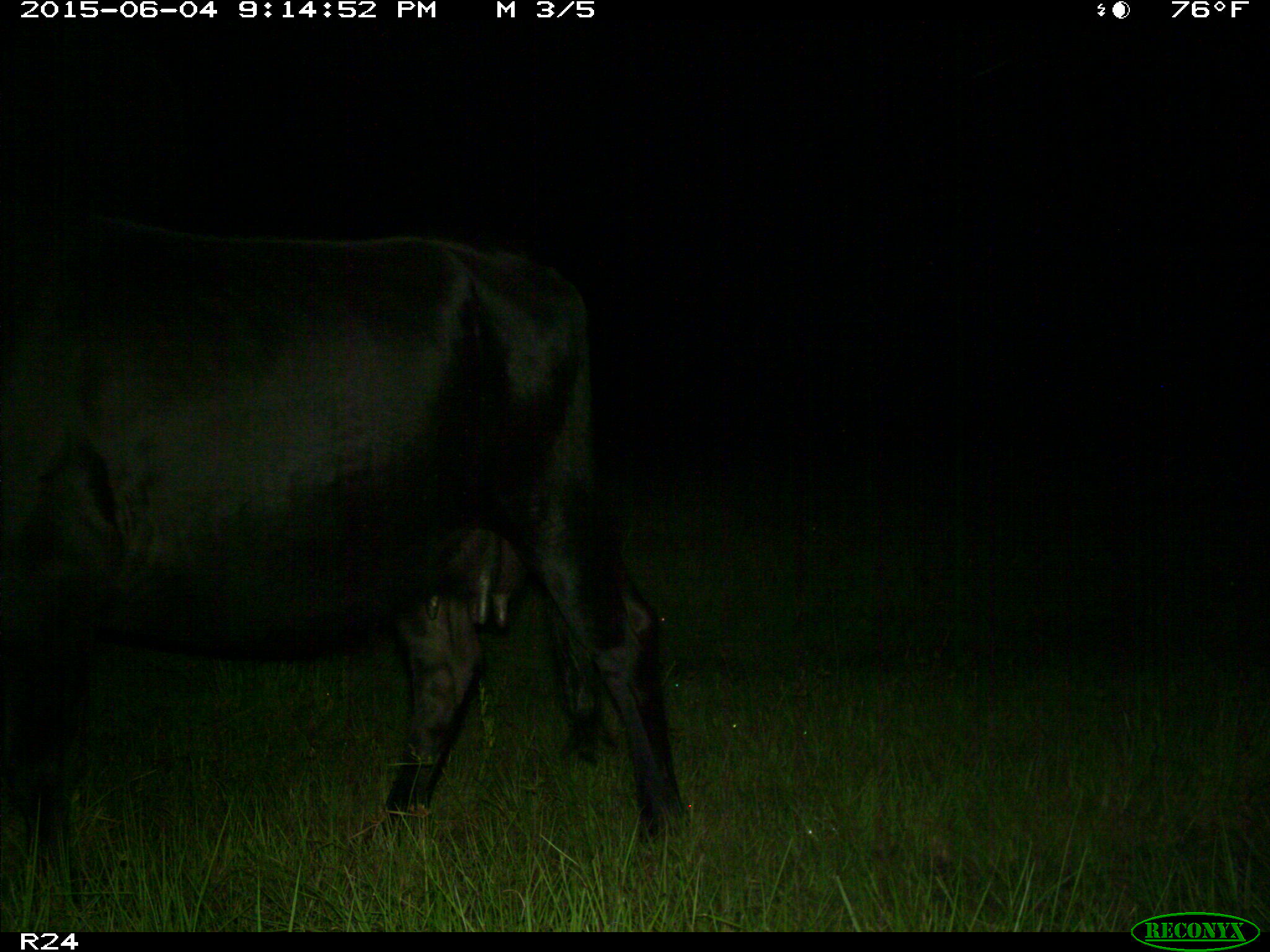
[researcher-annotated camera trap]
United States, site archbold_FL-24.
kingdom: Animalia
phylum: Chordata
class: Mammalia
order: Artiodactyla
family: Bovidae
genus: Bos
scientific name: Bos taurus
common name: domestic cow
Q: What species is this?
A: Bos taurus (domestic cow).